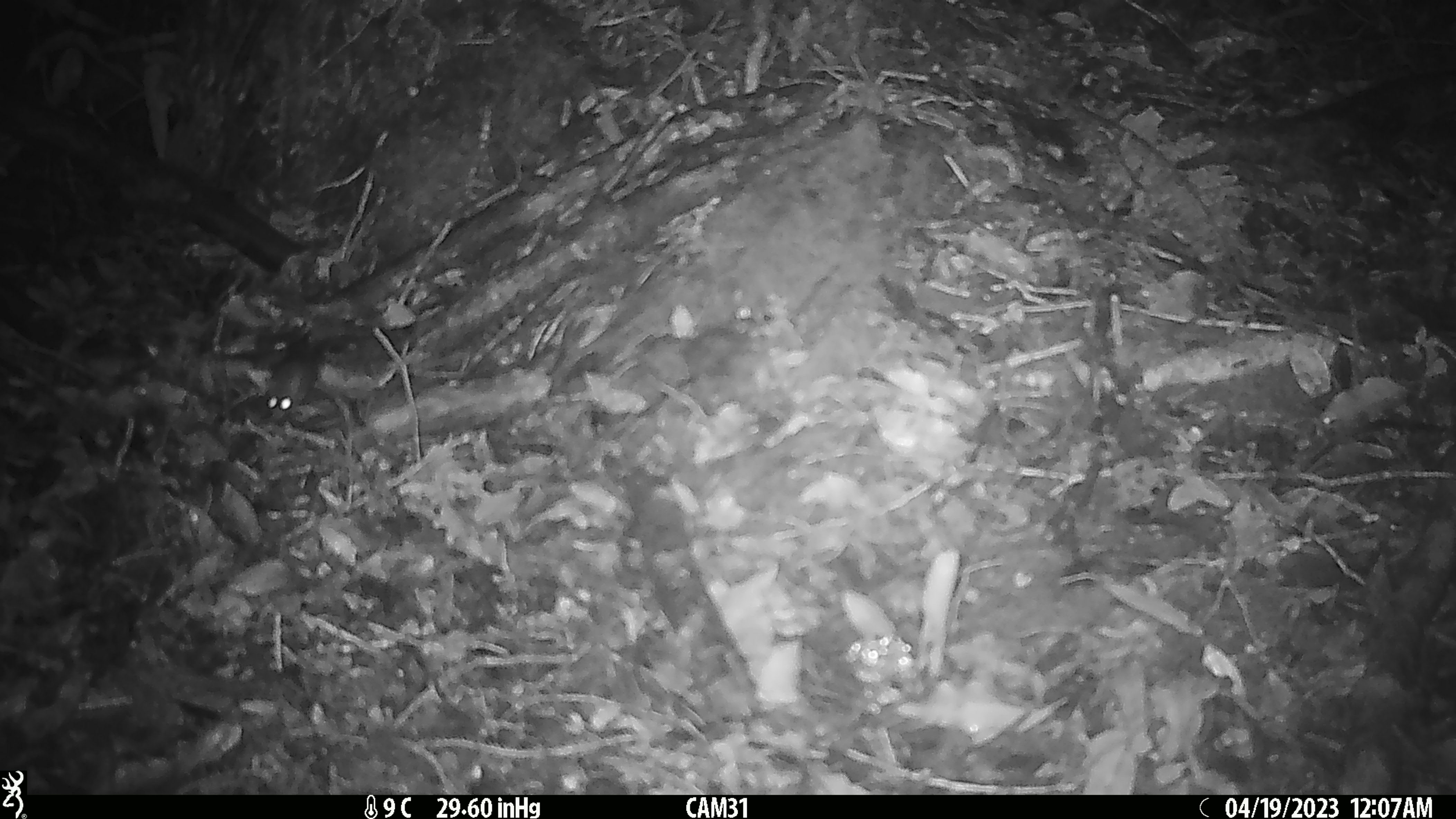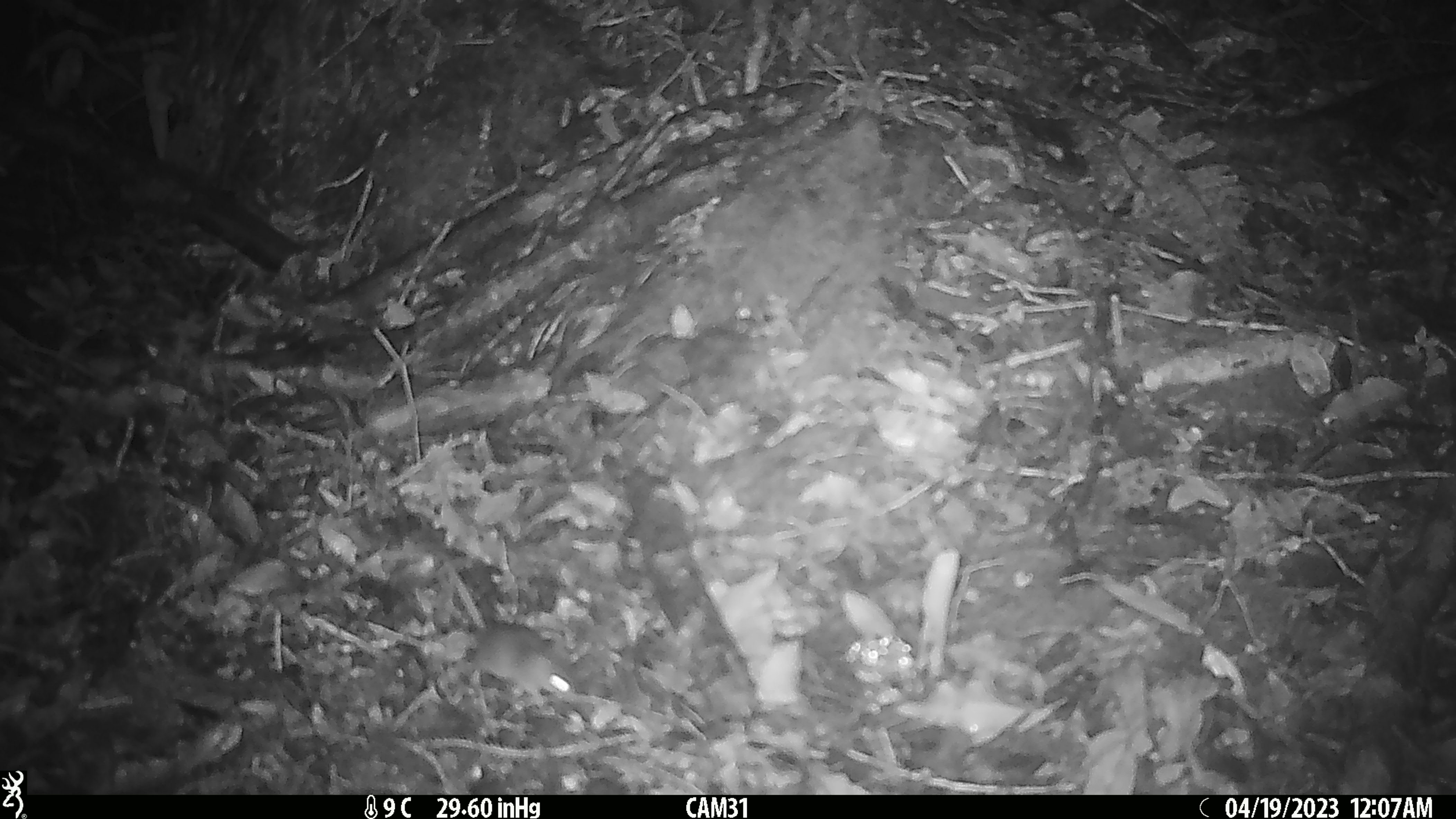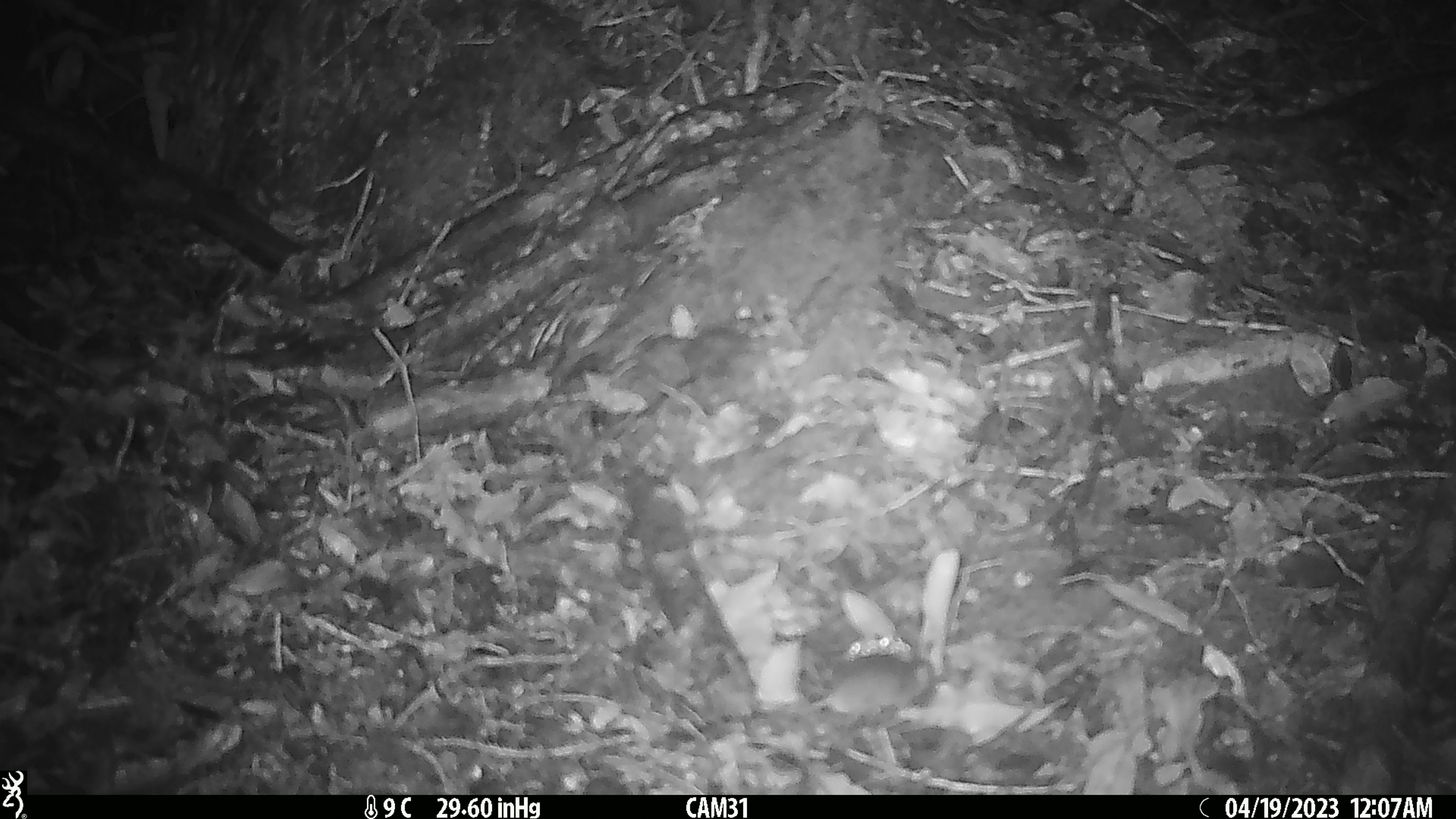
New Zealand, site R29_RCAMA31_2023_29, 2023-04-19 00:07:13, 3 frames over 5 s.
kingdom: Animalia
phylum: Chordata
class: Mammalia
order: Rodentia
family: Muridae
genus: Mus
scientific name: Mus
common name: mouse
Mouse (Mus).